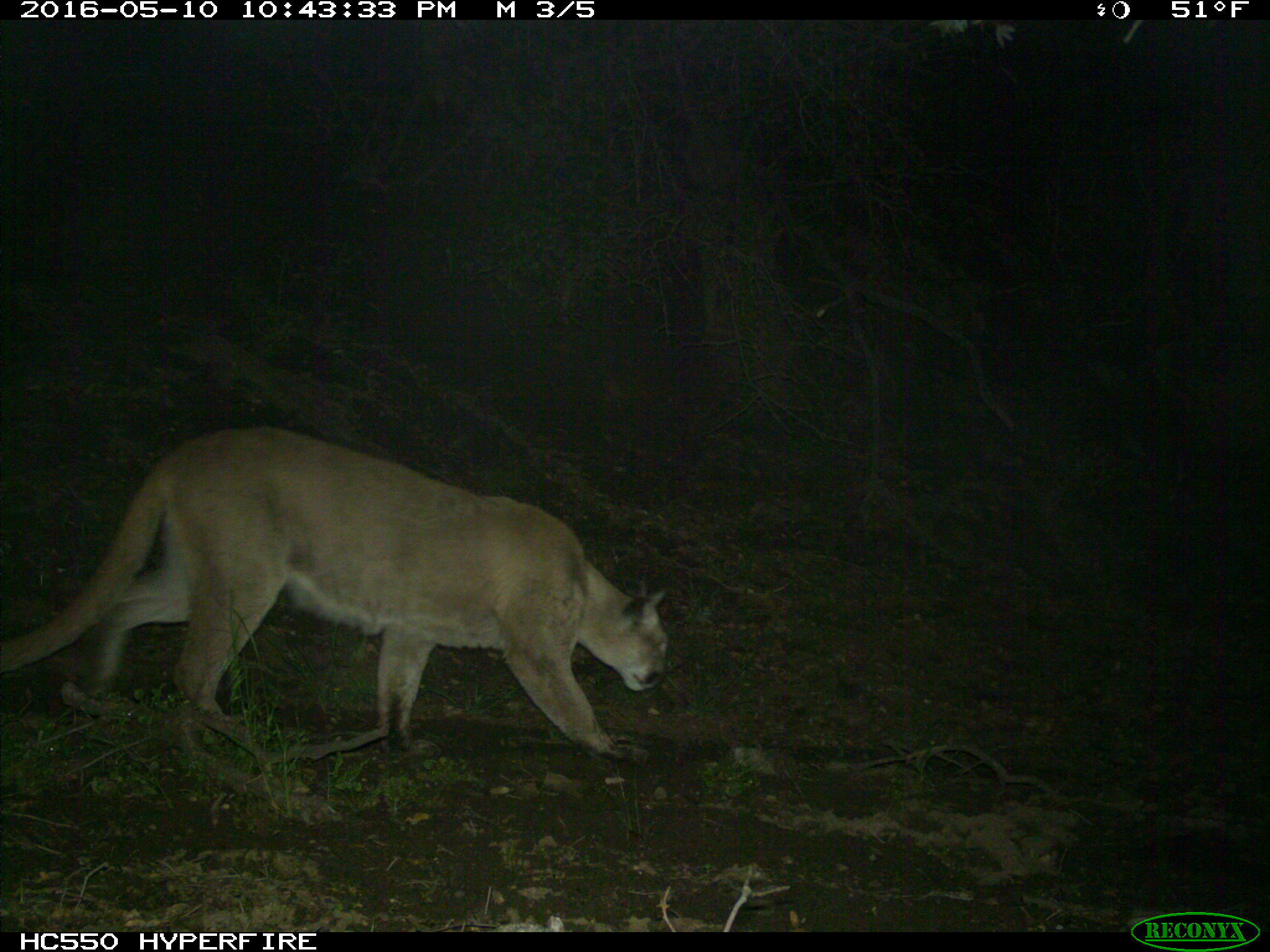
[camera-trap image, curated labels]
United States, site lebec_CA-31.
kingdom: Animalia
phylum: Chordata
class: Mammalia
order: Carnivora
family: Felidae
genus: Puma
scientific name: Puma concolor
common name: mountain lion